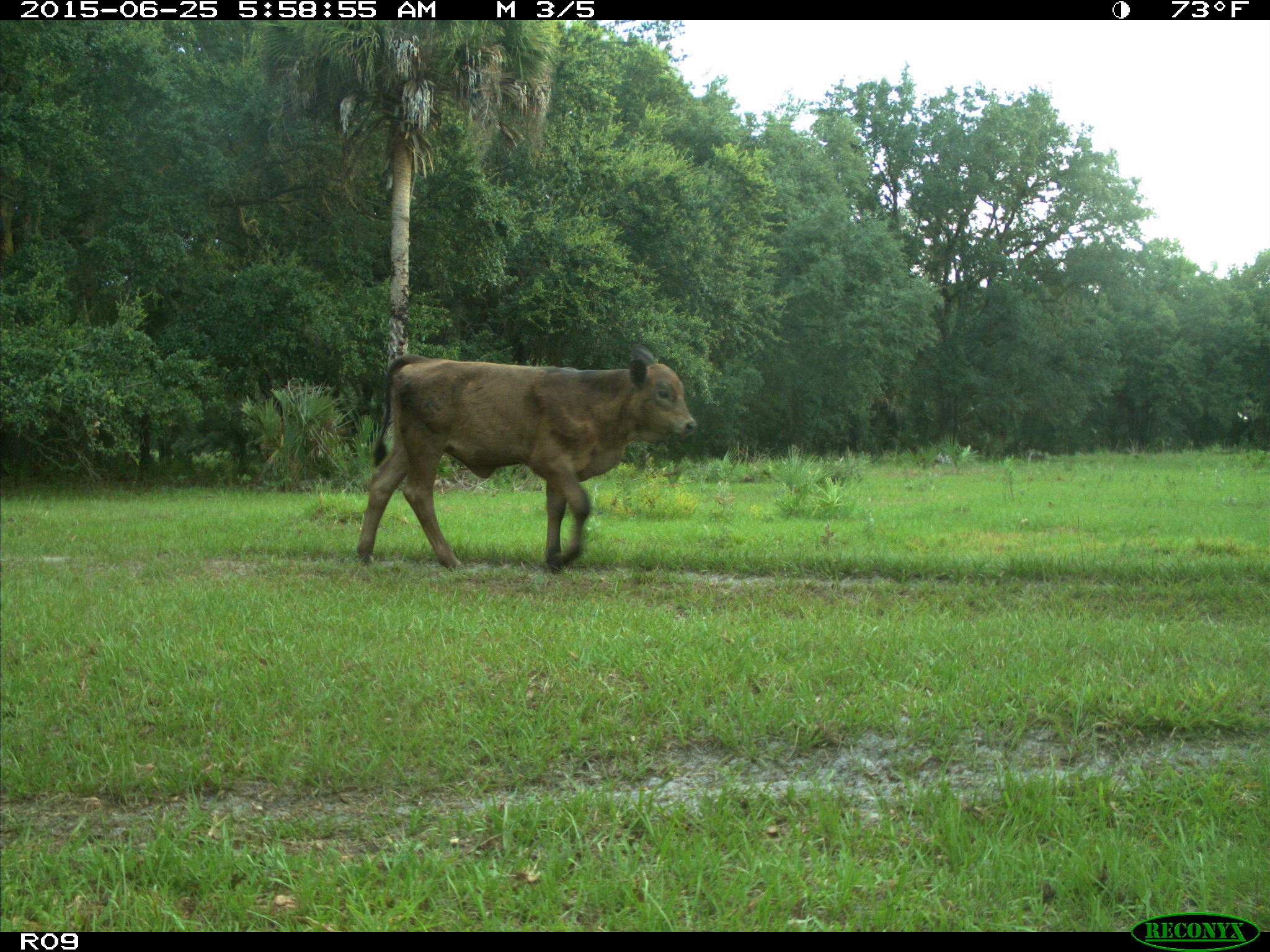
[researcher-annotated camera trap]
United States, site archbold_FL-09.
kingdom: Animalia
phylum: Chordata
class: Mammalia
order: Artiodactyla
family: Bovidae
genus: Bos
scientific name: Bos taurus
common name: domestic cow